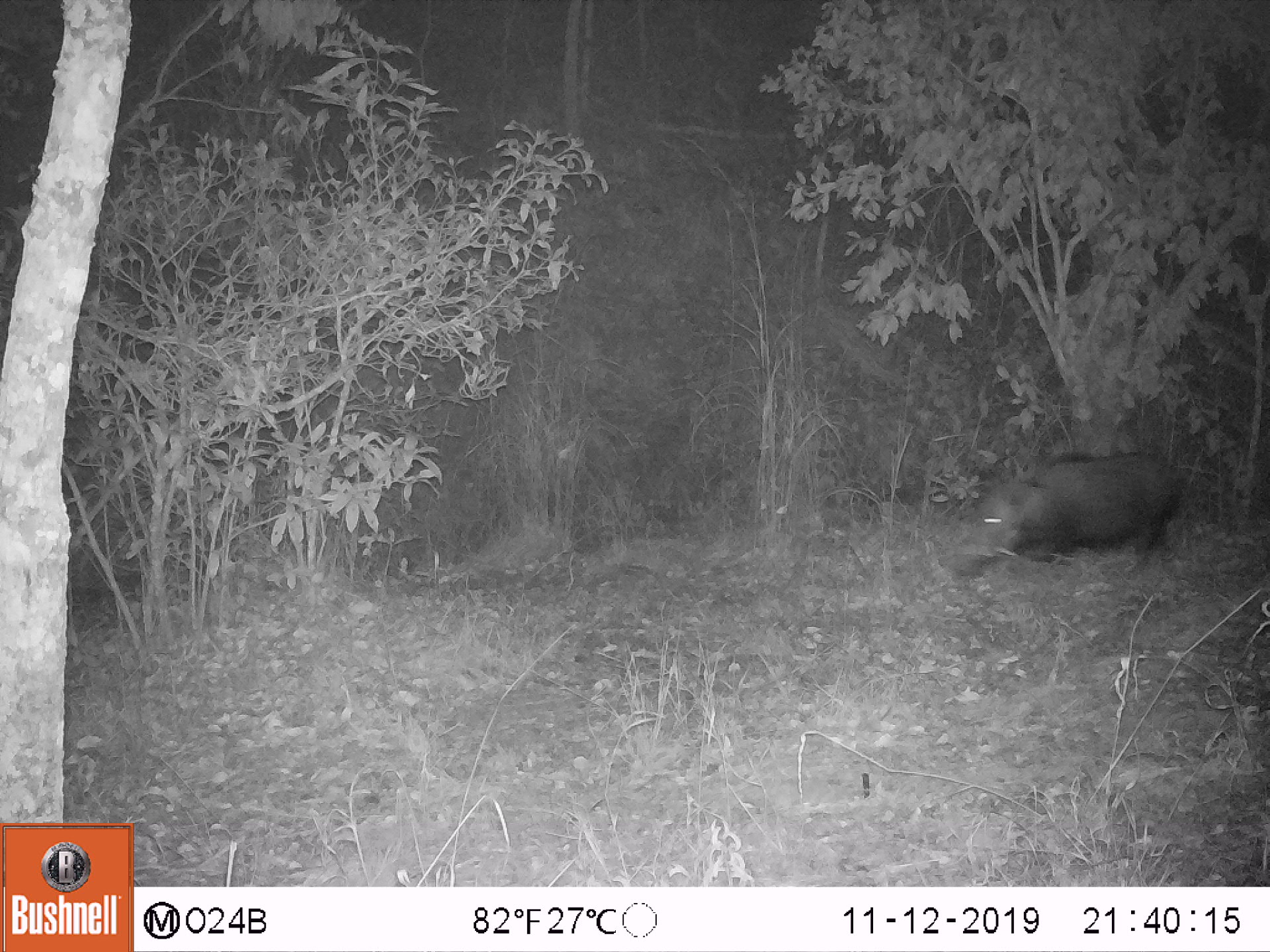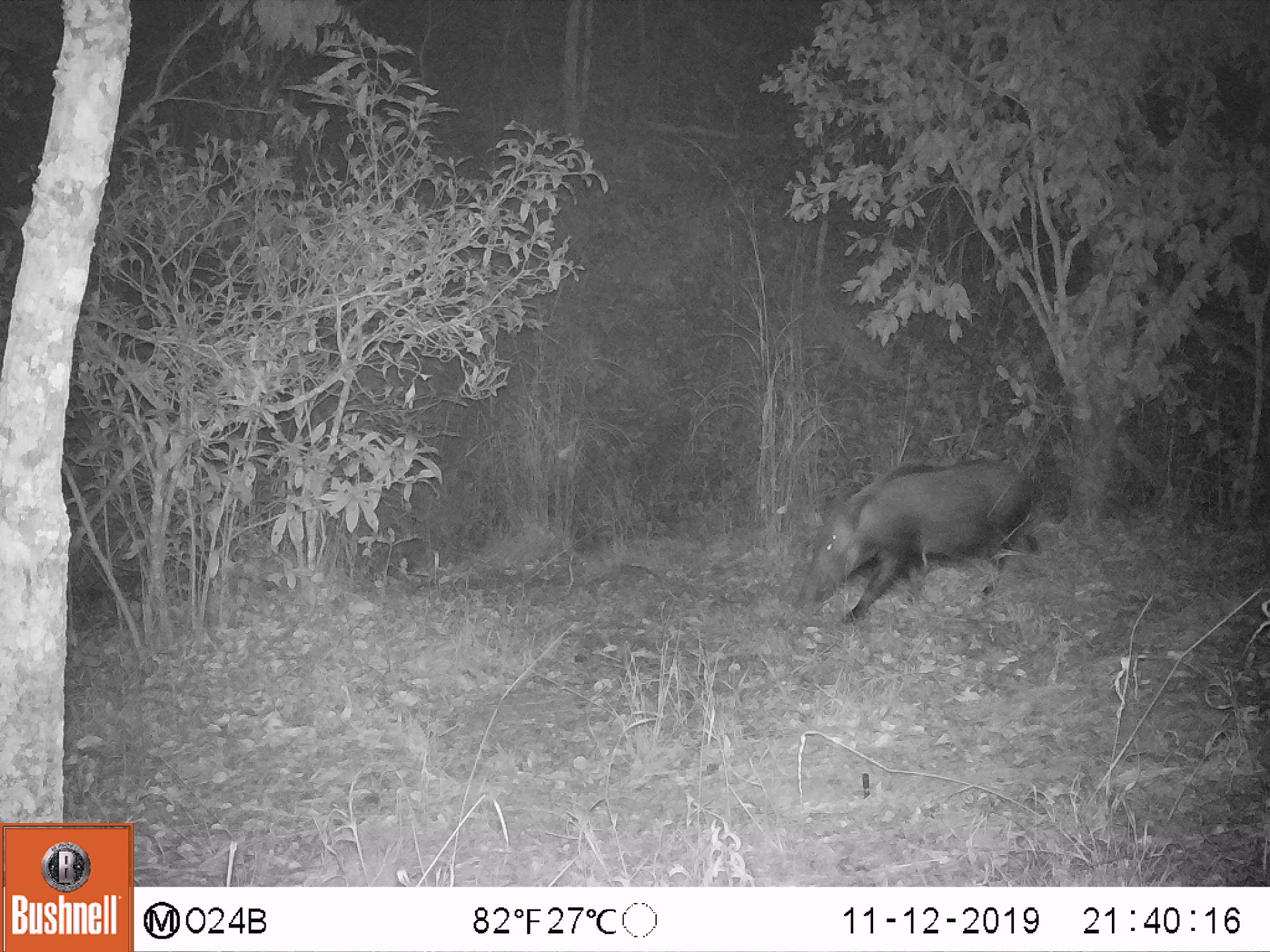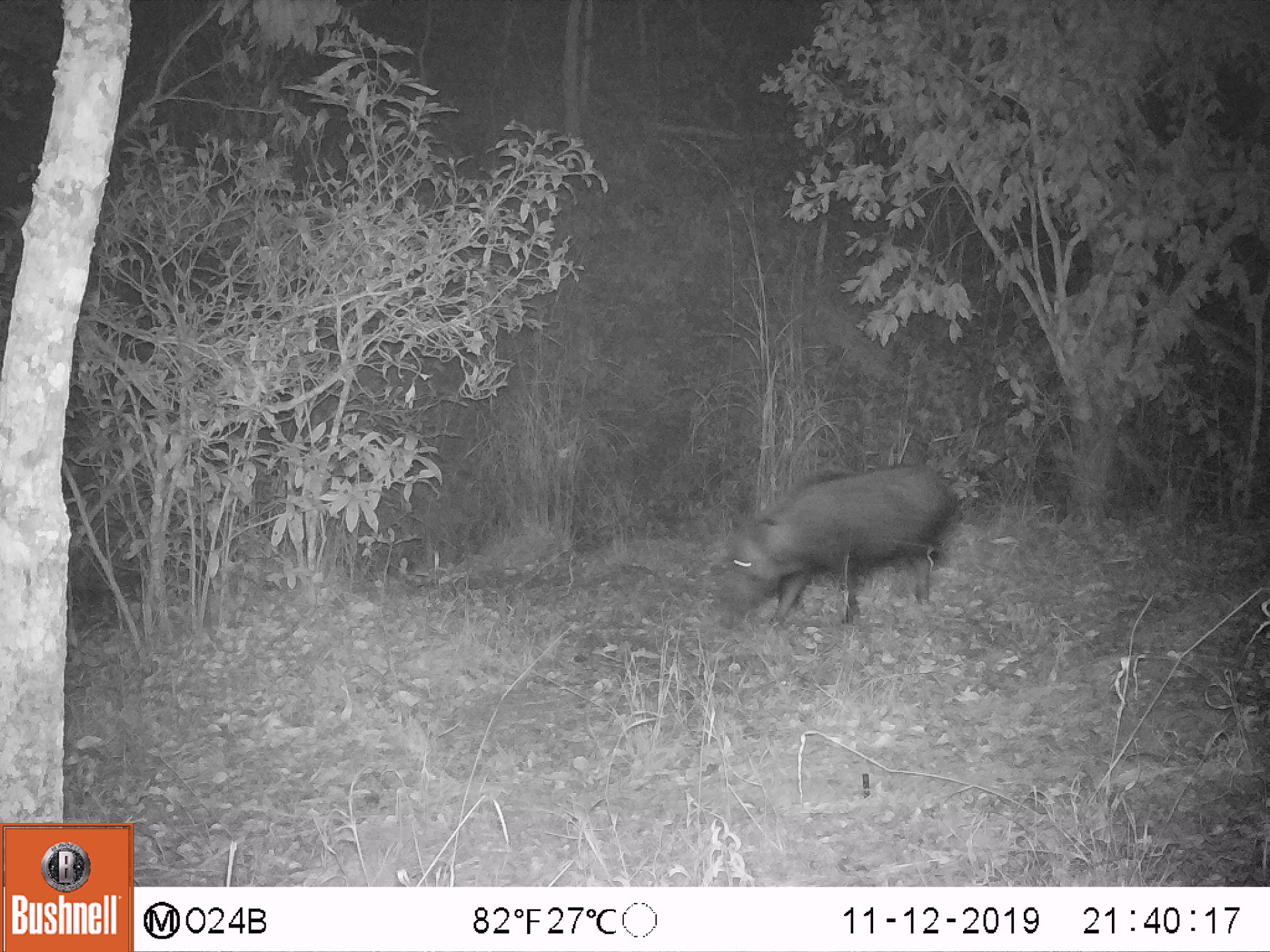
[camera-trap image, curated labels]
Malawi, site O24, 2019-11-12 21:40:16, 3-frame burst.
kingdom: Animalia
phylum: Chordata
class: Mammalia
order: Artiodactyla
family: Suidae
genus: Potamochoerus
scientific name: Potamochoerus larvatus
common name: bushpig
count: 1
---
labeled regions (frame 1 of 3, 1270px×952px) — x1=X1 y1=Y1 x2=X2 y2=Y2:
bushpig: x1=939 y1=449 x2=1190 y2=579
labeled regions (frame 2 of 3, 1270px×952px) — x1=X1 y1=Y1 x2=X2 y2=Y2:
bushpig: x1=791 y1=452 x2=1038 y2=624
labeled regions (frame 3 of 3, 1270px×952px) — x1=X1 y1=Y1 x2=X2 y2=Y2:
bushpig: x1=711 y1=452 x2=962 y2=634